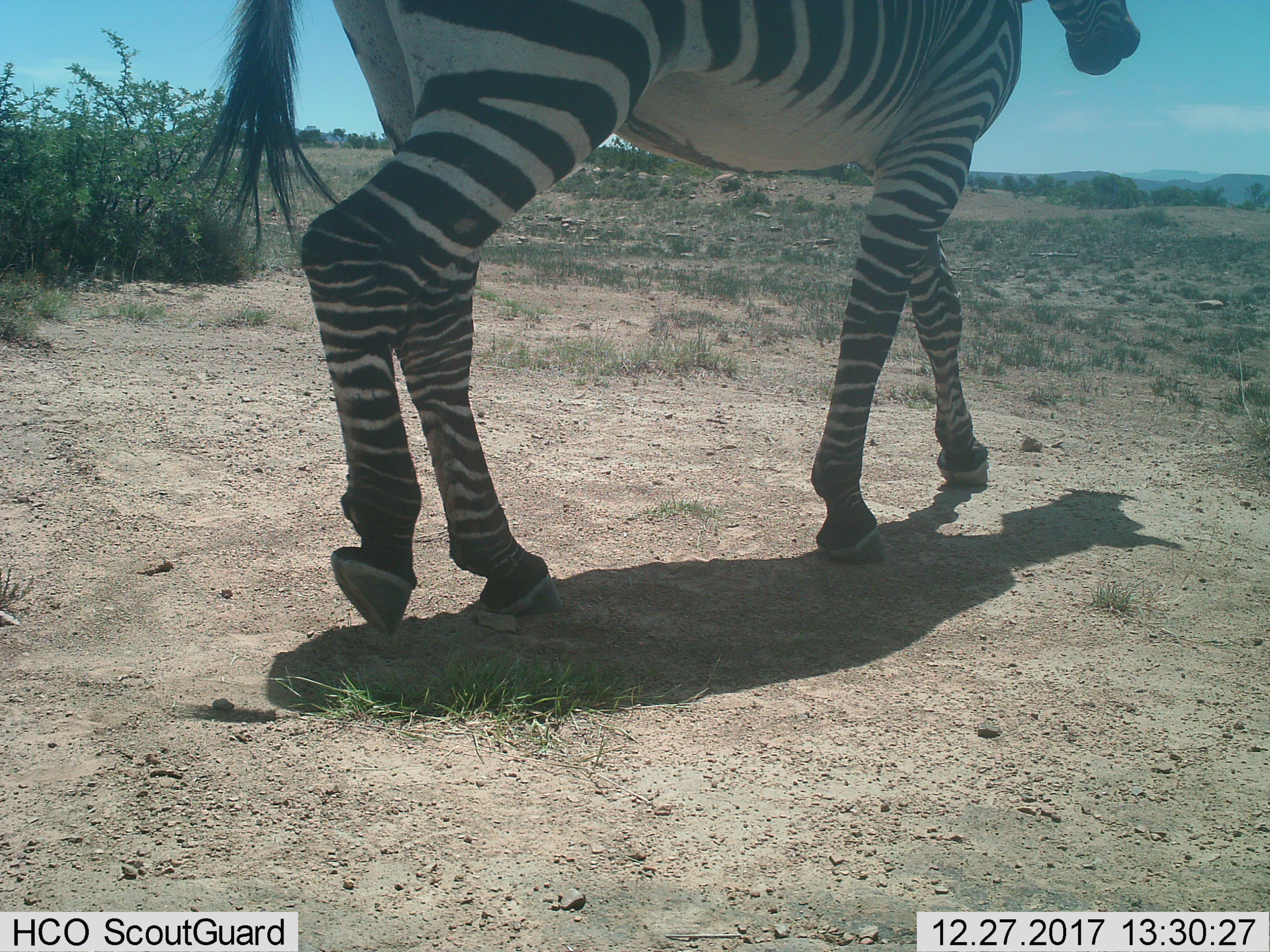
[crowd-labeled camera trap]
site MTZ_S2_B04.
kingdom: Animalia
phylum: Chordata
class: Mammalia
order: Perissodactyla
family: Equidae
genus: Equus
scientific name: Equus zebra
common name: mountain zebra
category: zebramountain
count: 1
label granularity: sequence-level